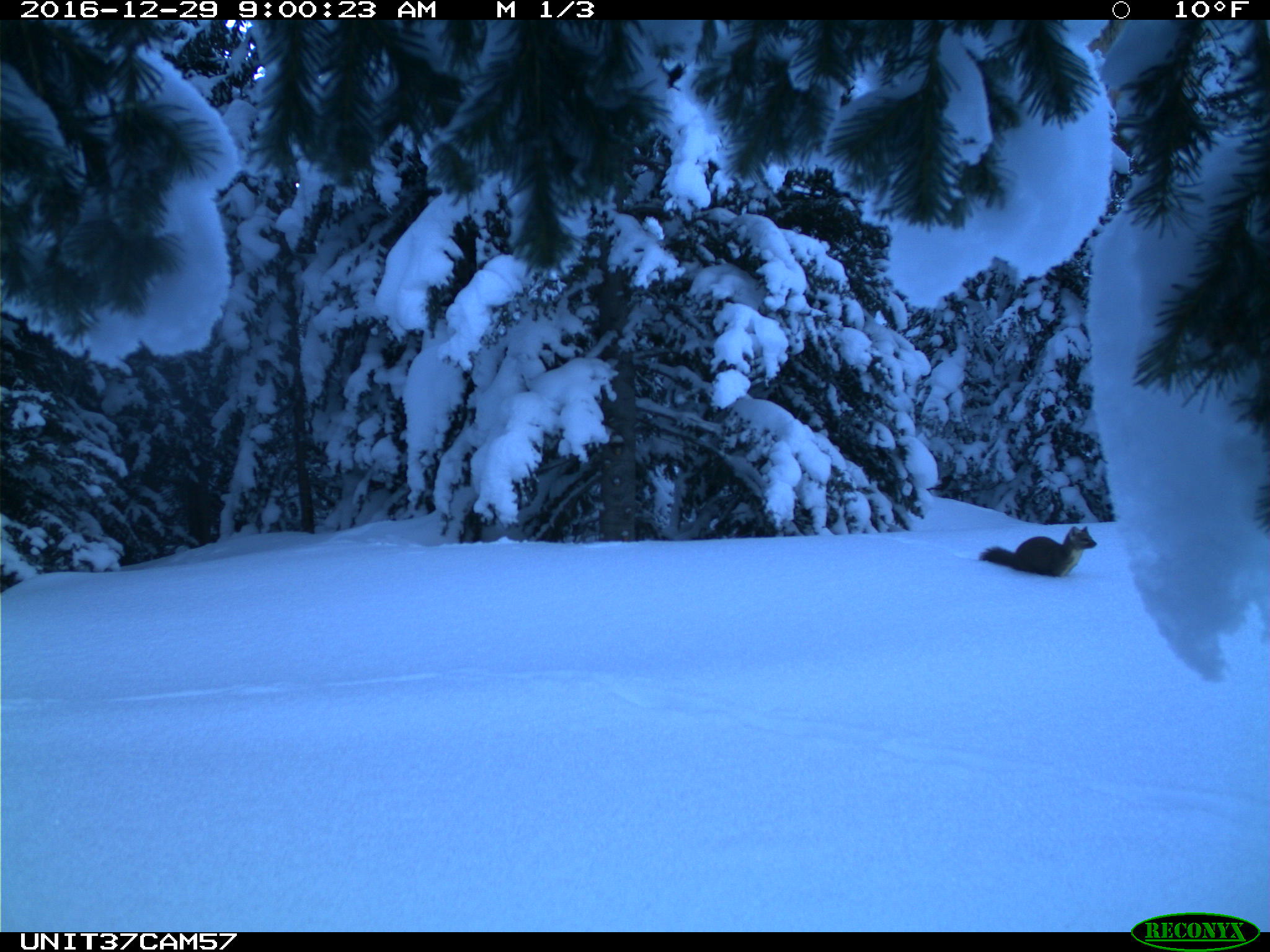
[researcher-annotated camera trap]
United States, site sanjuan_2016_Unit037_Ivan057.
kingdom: Animalia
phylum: Chordata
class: Mammalia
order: Carnivora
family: Mustelidae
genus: Martes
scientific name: Martes americana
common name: american marten